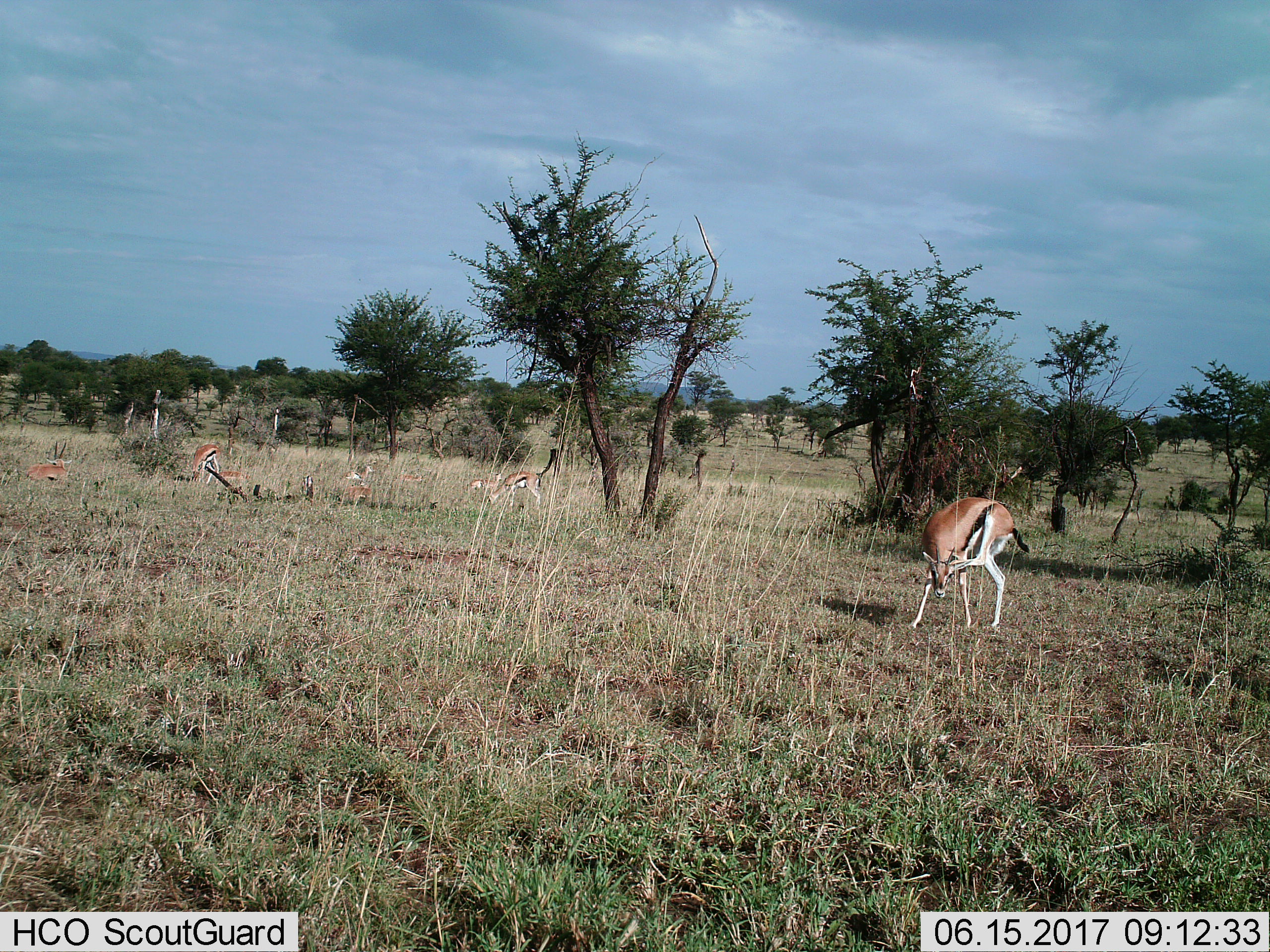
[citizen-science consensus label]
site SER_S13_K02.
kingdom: Animalia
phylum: Chordata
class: Mammalia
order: Artiodactyla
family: Bovidae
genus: Eudorcas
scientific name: Eudorcas thomsonii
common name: thomson's gazelle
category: gazellethomsons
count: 9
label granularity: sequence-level